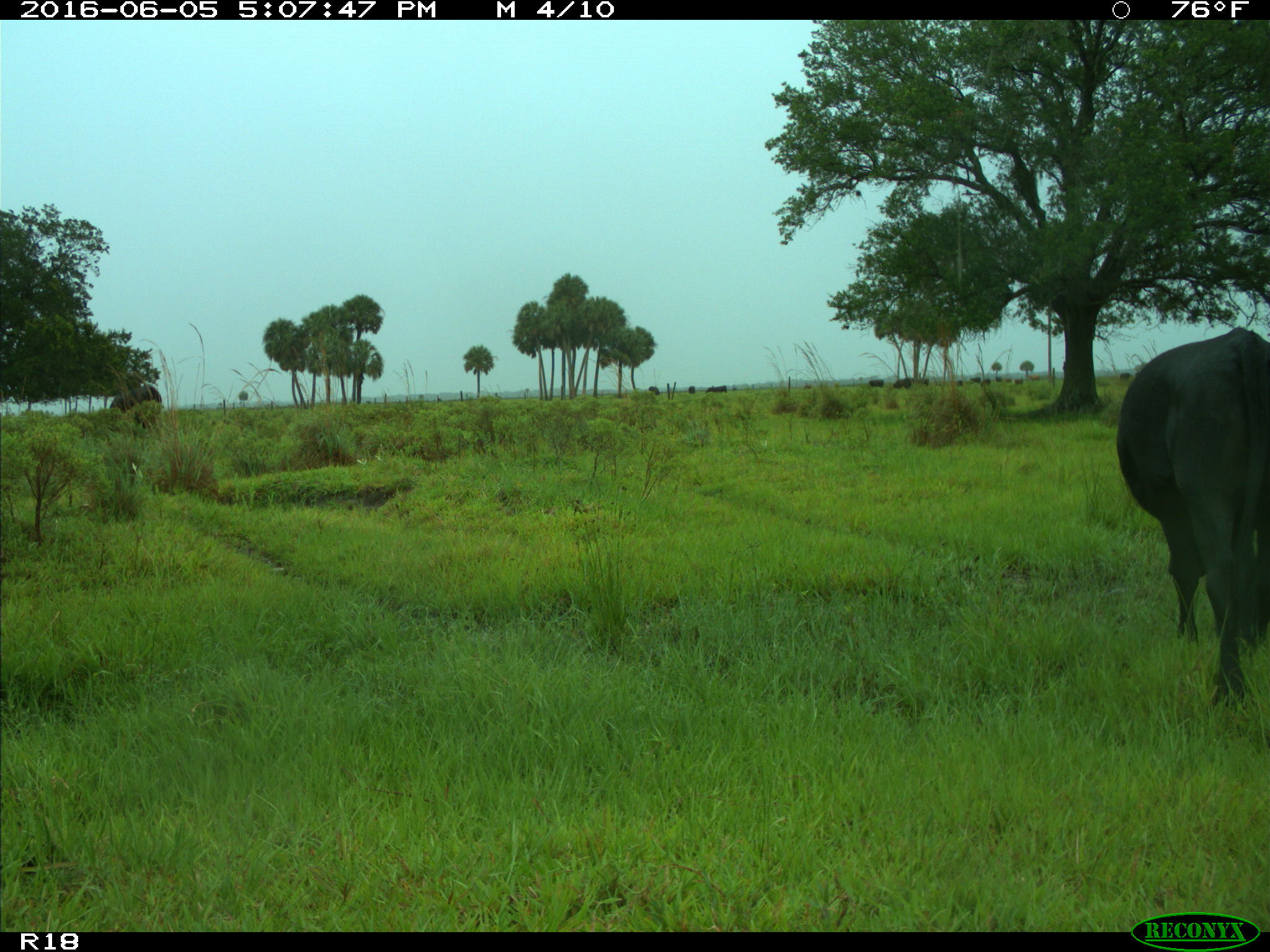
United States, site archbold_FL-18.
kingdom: Animalia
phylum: Chordata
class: Mammalia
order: Artiodactyla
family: Bovidae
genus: Bos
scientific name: Bos taurus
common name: domestic cow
Bos taurus (domestic cow).